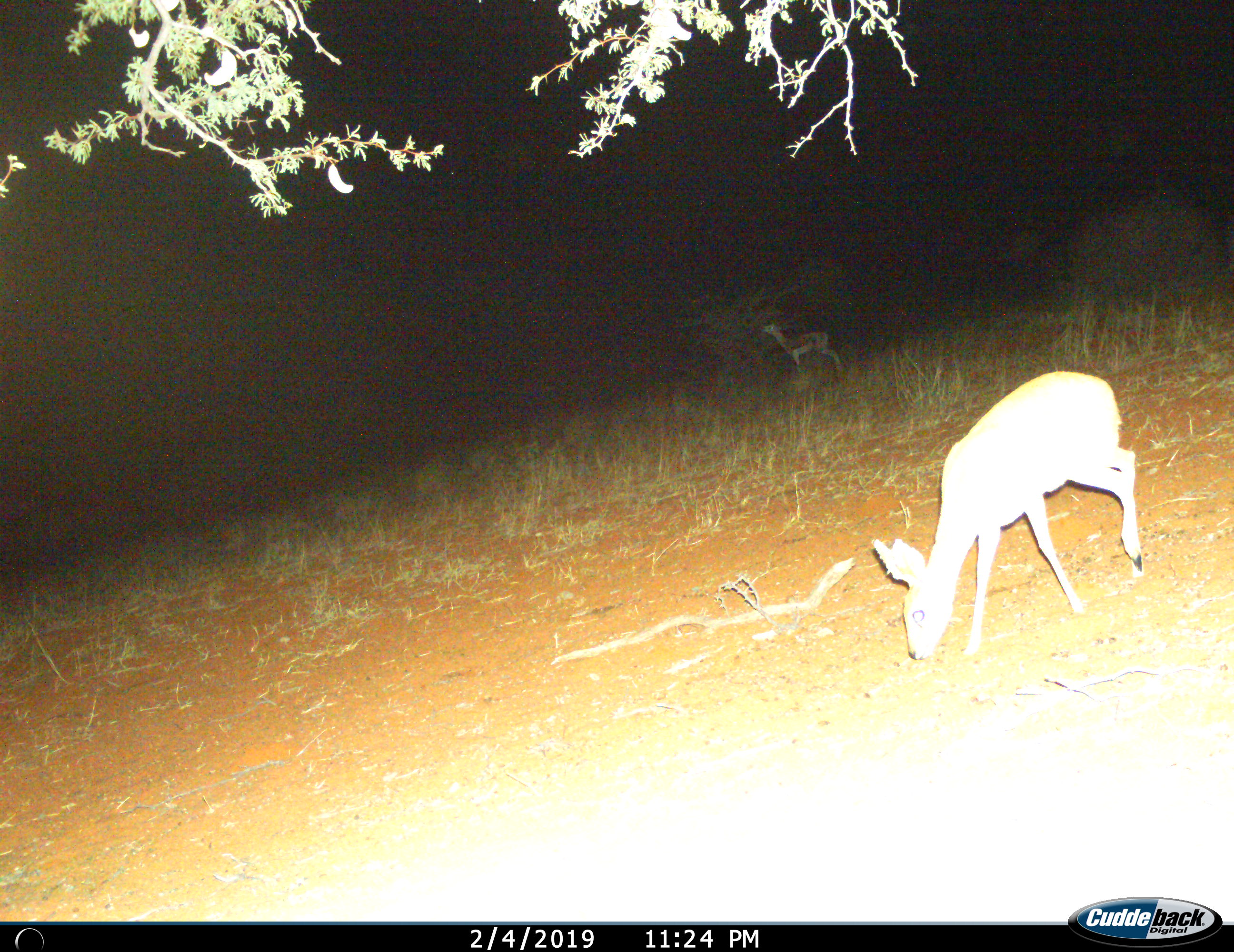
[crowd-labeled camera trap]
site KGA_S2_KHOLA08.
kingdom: Animalia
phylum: Chordata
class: Mammalia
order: Artiodactyla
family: Bovidae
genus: Raphicerus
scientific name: Raphicerus campestris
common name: steenbok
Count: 1.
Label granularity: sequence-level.